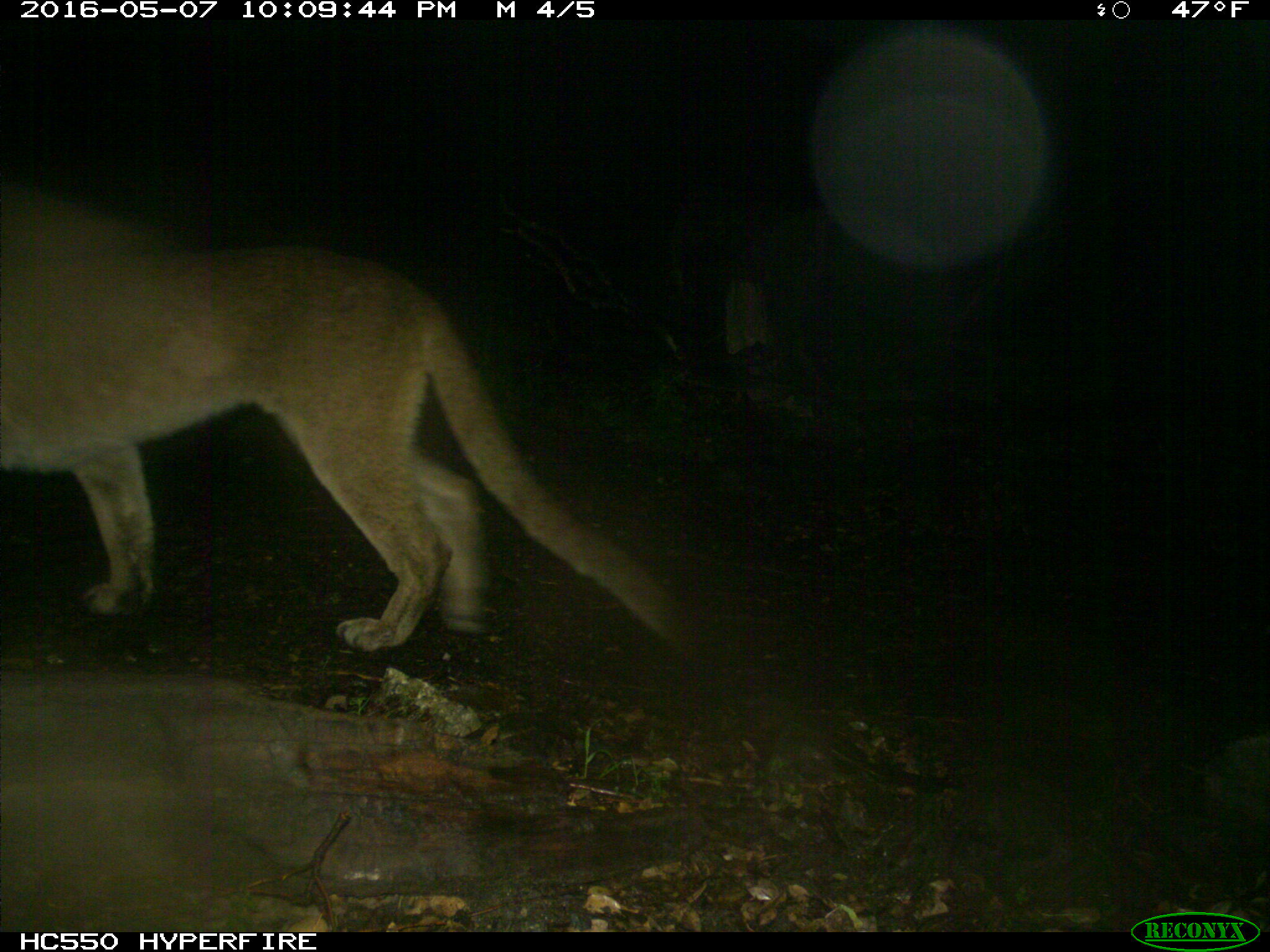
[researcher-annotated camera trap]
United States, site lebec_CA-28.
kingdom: Animalia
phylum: Chordata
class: Mammalia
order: Carnivora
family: Felidae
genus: Puma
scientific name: Puma concolor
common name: mountain lion